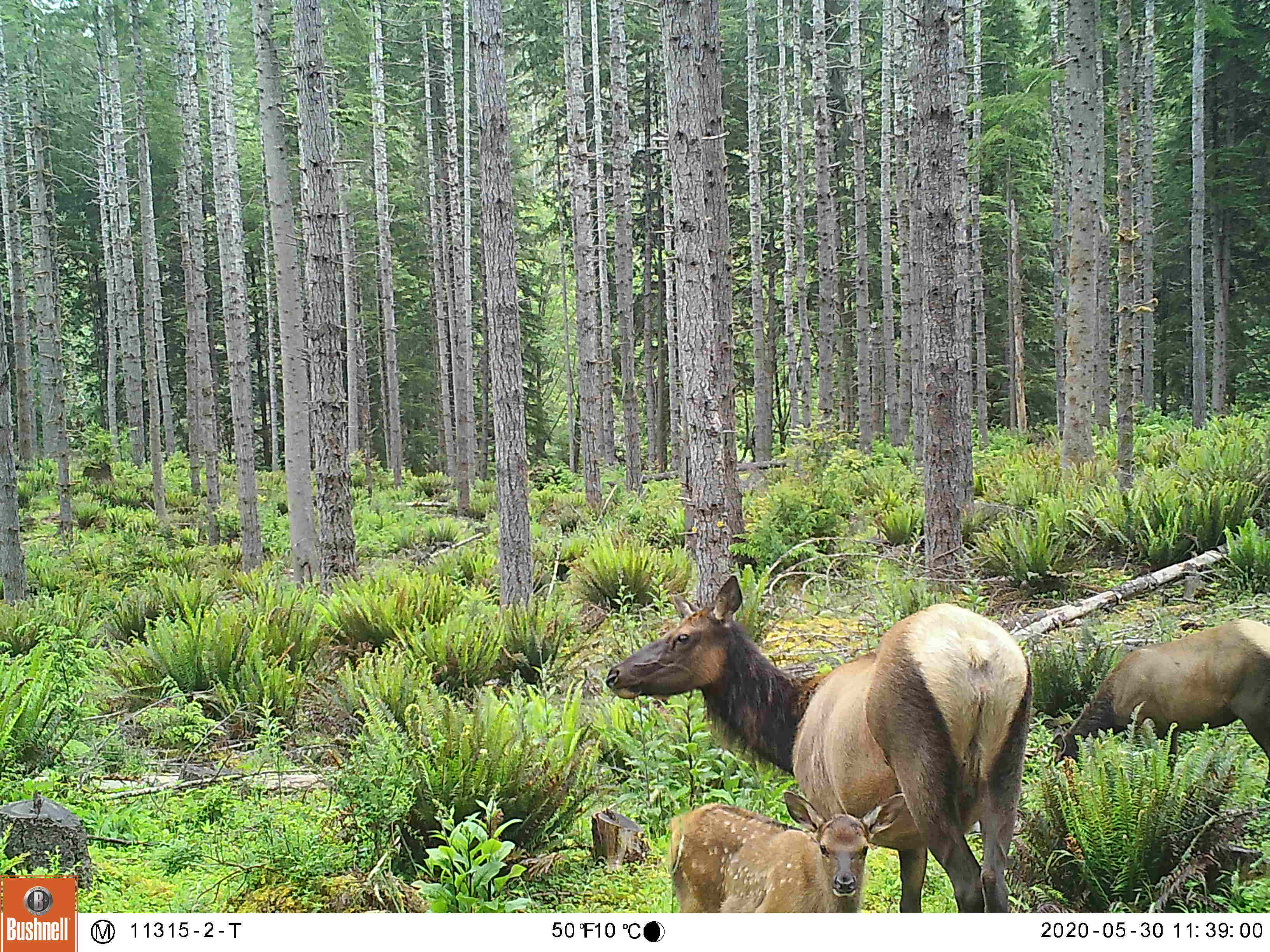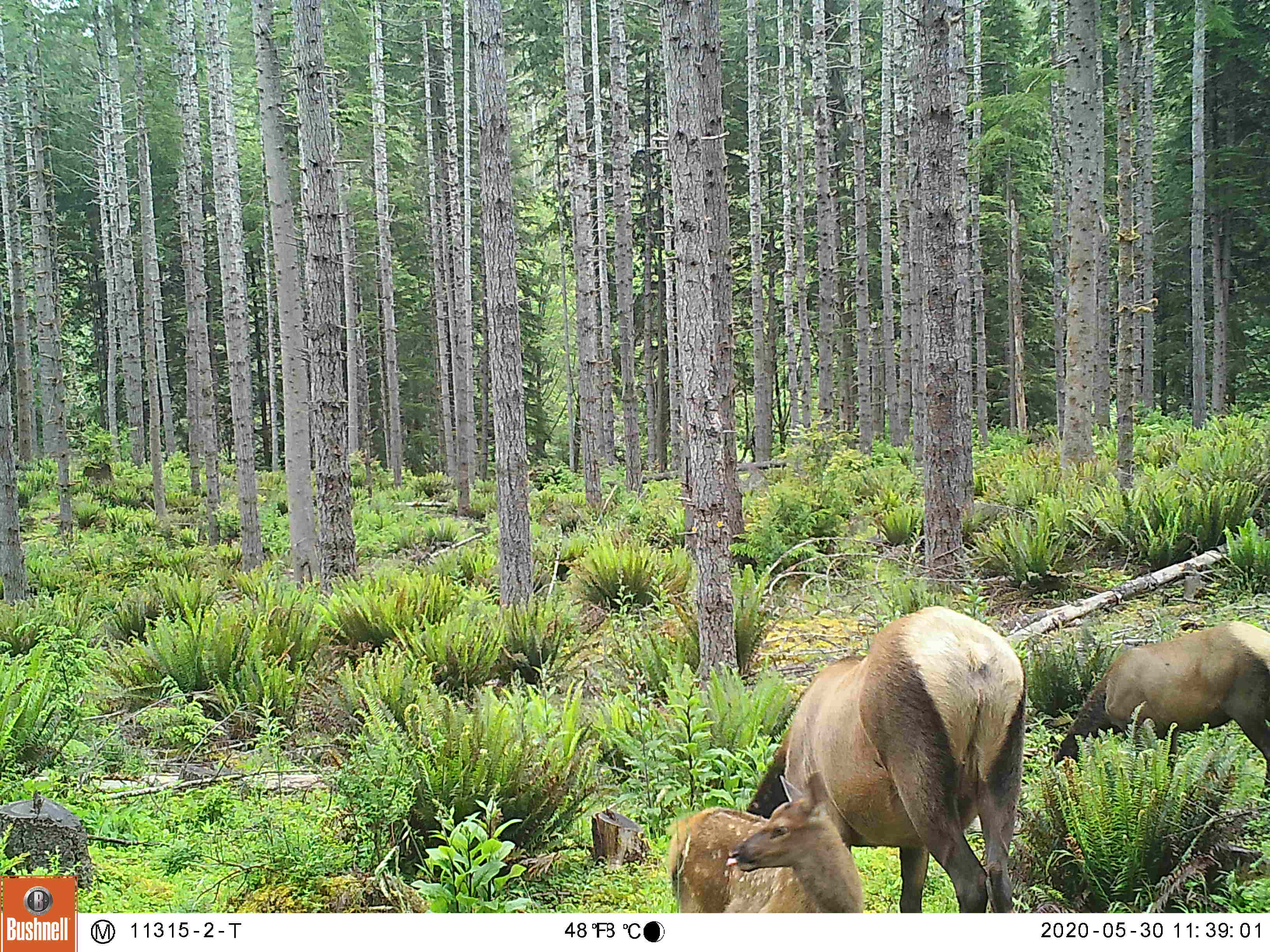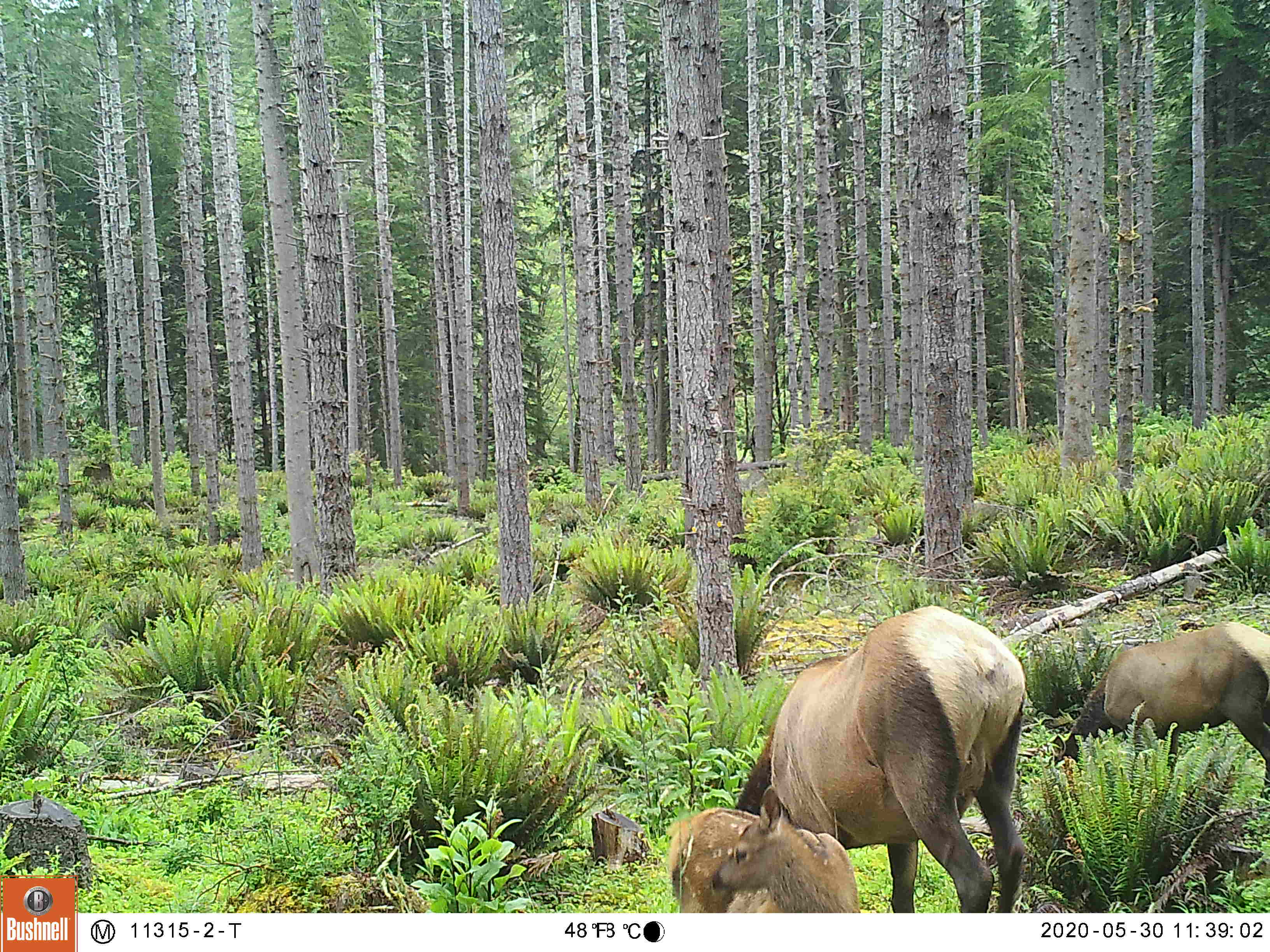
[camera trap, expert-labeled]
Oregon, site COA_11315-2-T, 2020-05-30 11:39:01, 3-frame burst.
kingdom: Animalia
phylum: Chordata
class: Mammalia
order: Artiodactyla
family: Cervidae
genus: Cervus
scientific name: Cervus canadensis roosevelti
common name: roosevelt elk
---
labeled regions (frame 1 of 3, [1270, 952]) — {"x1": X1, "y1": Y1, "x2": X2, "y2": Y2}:
roosevelt elk: {"x1": 600, "y1": 576, "x2": 1030, "y2": 906}; {"x1": 1046, "y1": 609, "x2": 1266, "y2": 763}; {"x1": 664, "y1": 781, "x2": 913, "y2": 909}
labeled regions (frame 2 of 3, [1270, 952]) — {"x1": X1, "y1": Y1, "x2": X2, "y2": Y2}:
roosevelt elk: {"x1": 750, "y1": 609, "x2": 1026, "y2": 906}; {"x1": 1052, "y1": 618, "x2": 1266, "y2": 759}; {"x1": 658, "y1": 770, "x2": 865, "y2": 911}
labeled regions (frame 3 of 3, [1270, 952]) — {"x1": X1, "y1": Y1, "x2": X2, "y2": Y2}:
roosevelt elk: {"x1": 737, "y1": 602, "x2": 1037, "y2": 904}; {"x1": 1054, "y1": 618, "x2": 1266, "y2": 763}; {"x1": 669, "y1": 781, "x2": 863, "y2": 906}